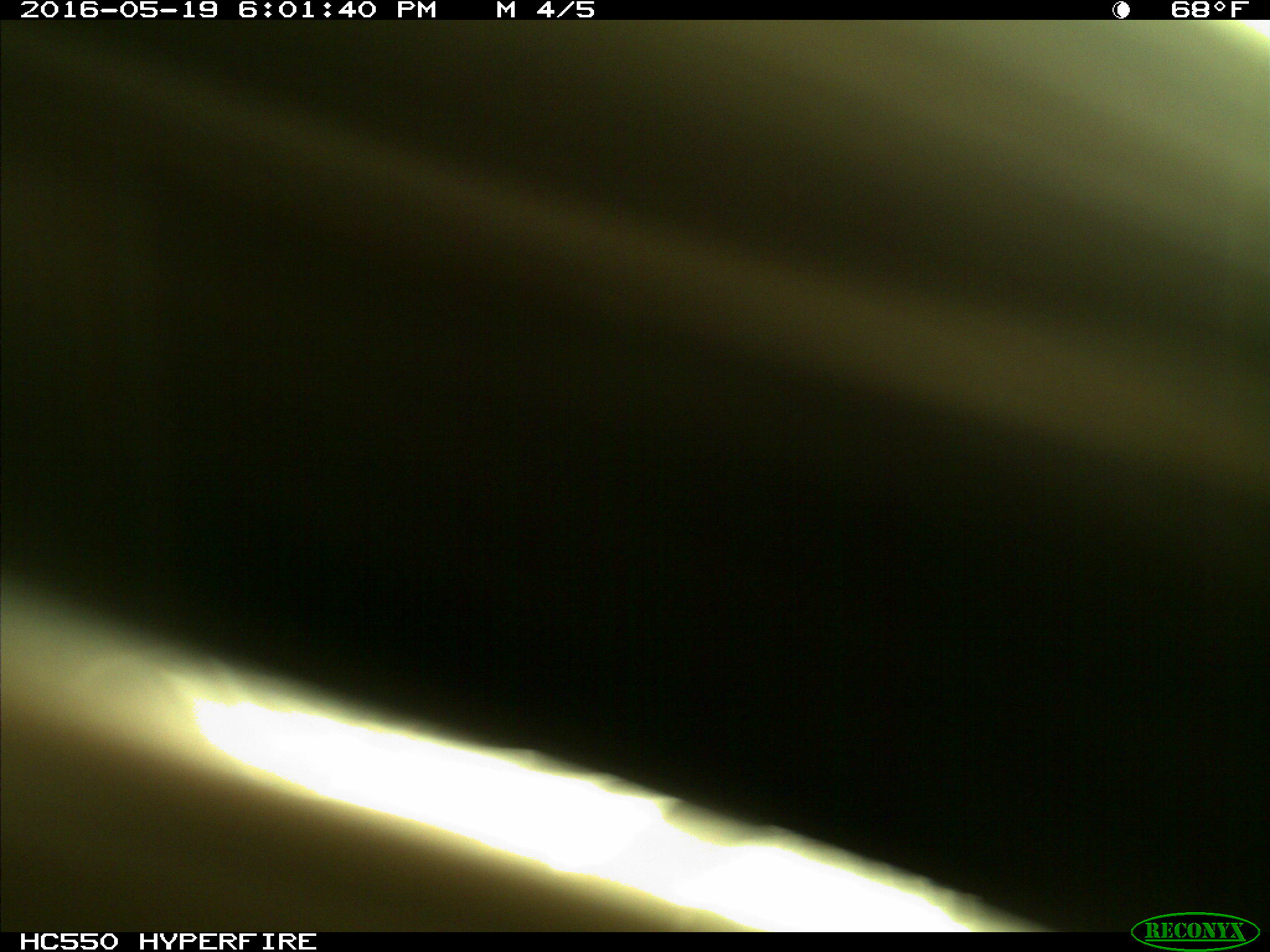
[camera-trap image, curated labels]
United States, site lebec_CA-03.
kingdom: Animalia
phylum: Chordata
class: Mammalia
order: Artiodactyla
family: Bovidae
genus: Bos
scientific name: Bos taurus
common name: domestic cow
Bos taurus (domestic cow).